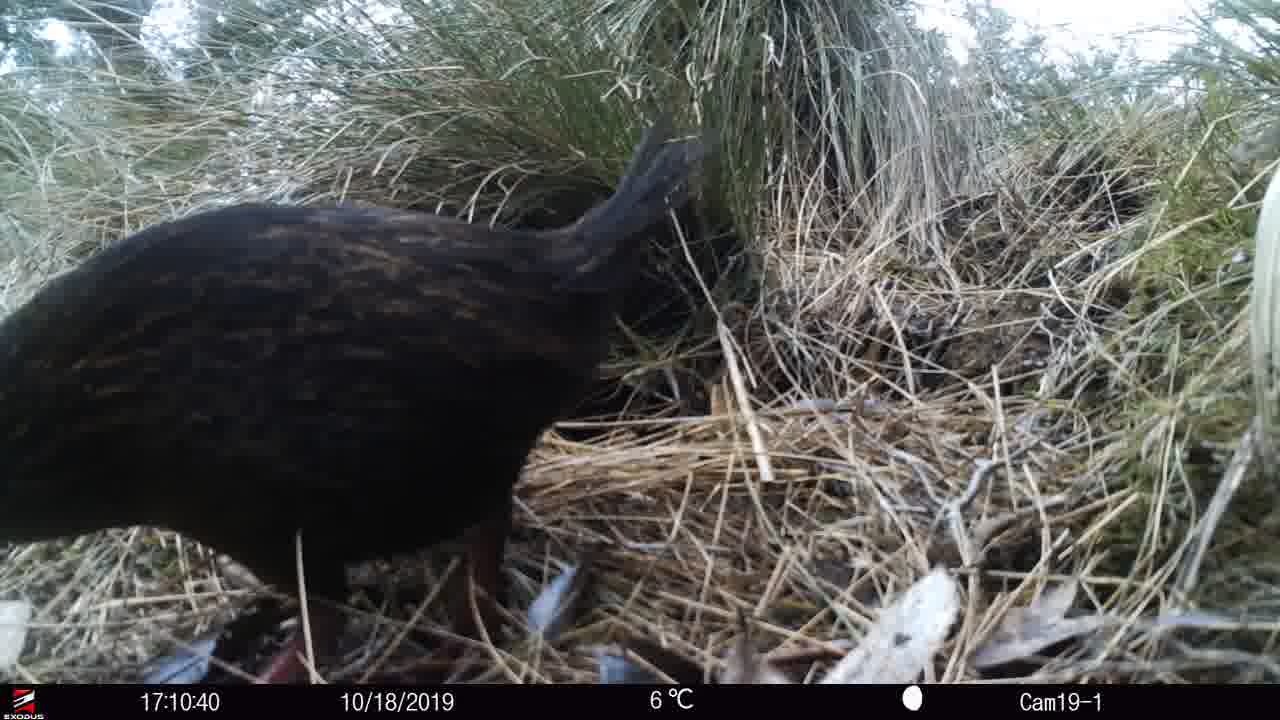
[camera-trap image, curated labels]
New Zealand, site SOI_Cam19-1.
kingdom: Animalia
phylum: Chordata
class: Aves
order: Gruiformes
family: Rallidae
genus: Gallirallus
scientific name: Gallirallus australis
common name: weka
Weka (Gallirallus australis).